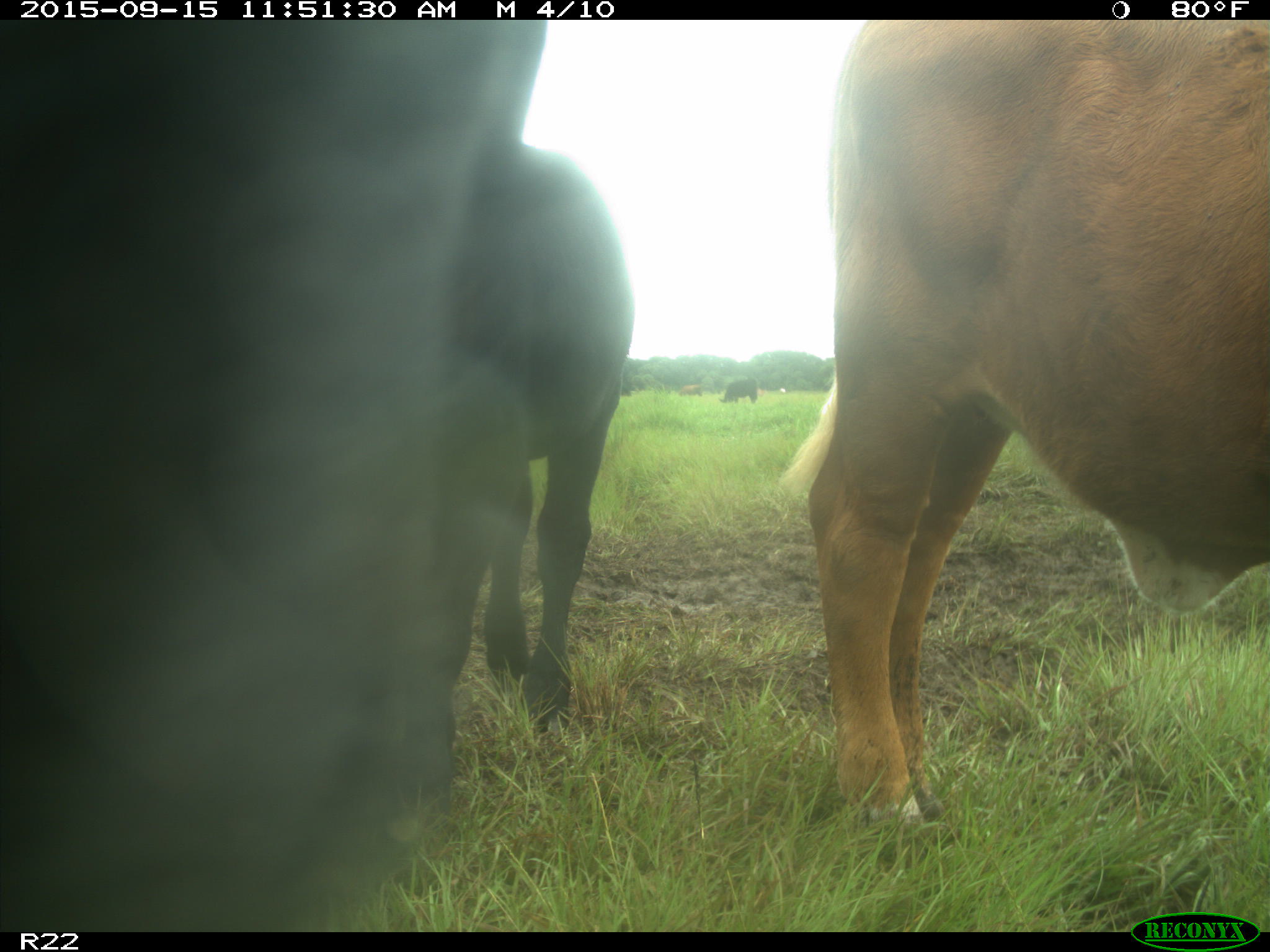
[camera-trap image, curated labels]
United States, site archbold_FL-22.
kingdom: Animalia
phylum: Chordata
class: Mammalia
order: Artiodactyla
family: Bovidae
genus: Bos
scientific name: Bos taurus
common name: domestic cow